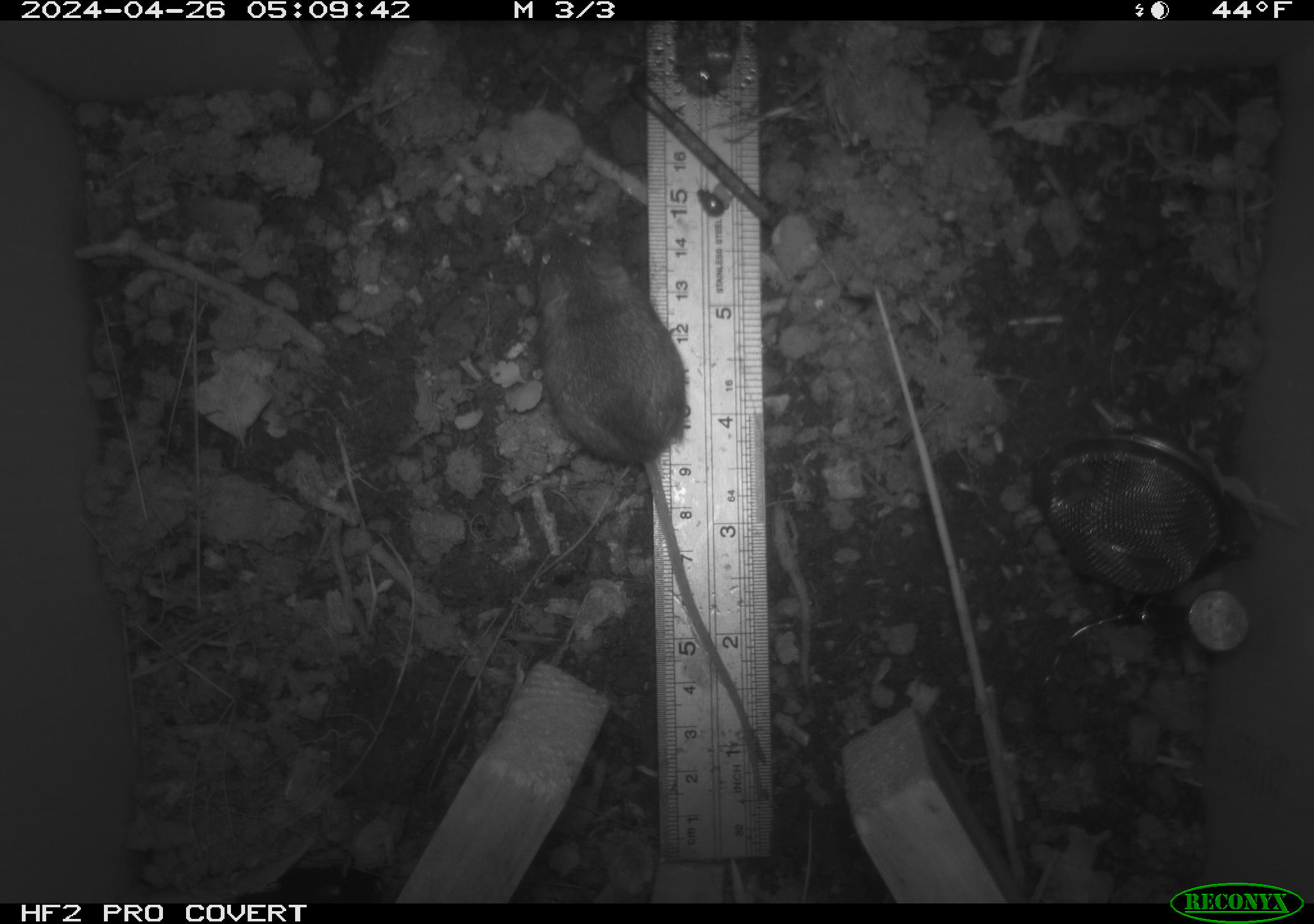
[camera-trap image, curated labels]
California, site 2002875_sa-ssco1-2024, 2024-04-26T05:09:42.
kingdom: Animalia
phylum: Chordata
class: Mammalia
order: Rodentia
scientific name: Rodentia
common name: mouse species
Mouse species (Rodentia).